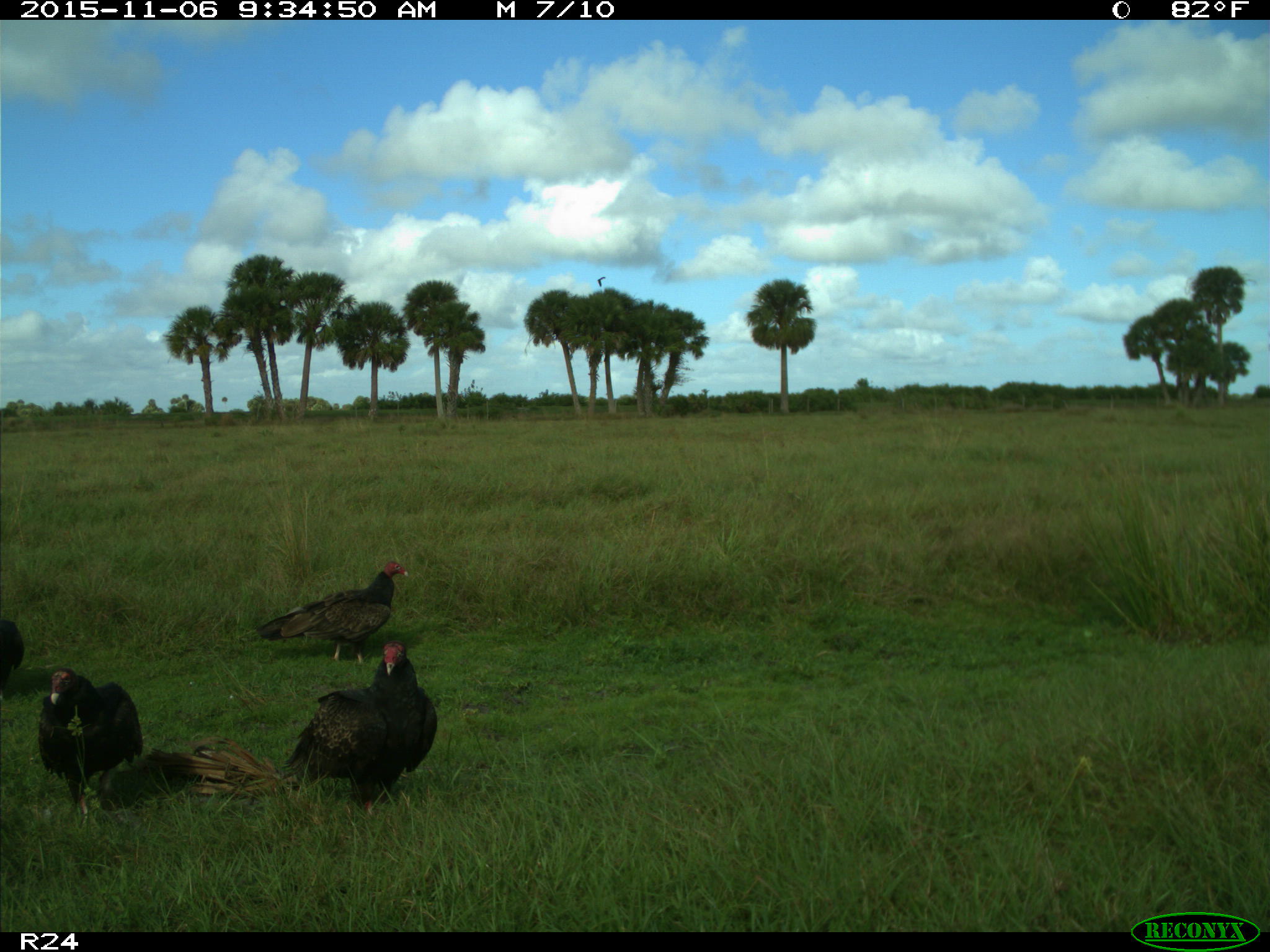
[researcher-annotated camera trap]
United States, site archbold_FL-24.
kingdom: Animalia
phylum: Chordata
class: Aves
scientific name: Aves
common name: birds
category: unidentified bird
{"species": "unidentified bird (birds) (Aves)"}